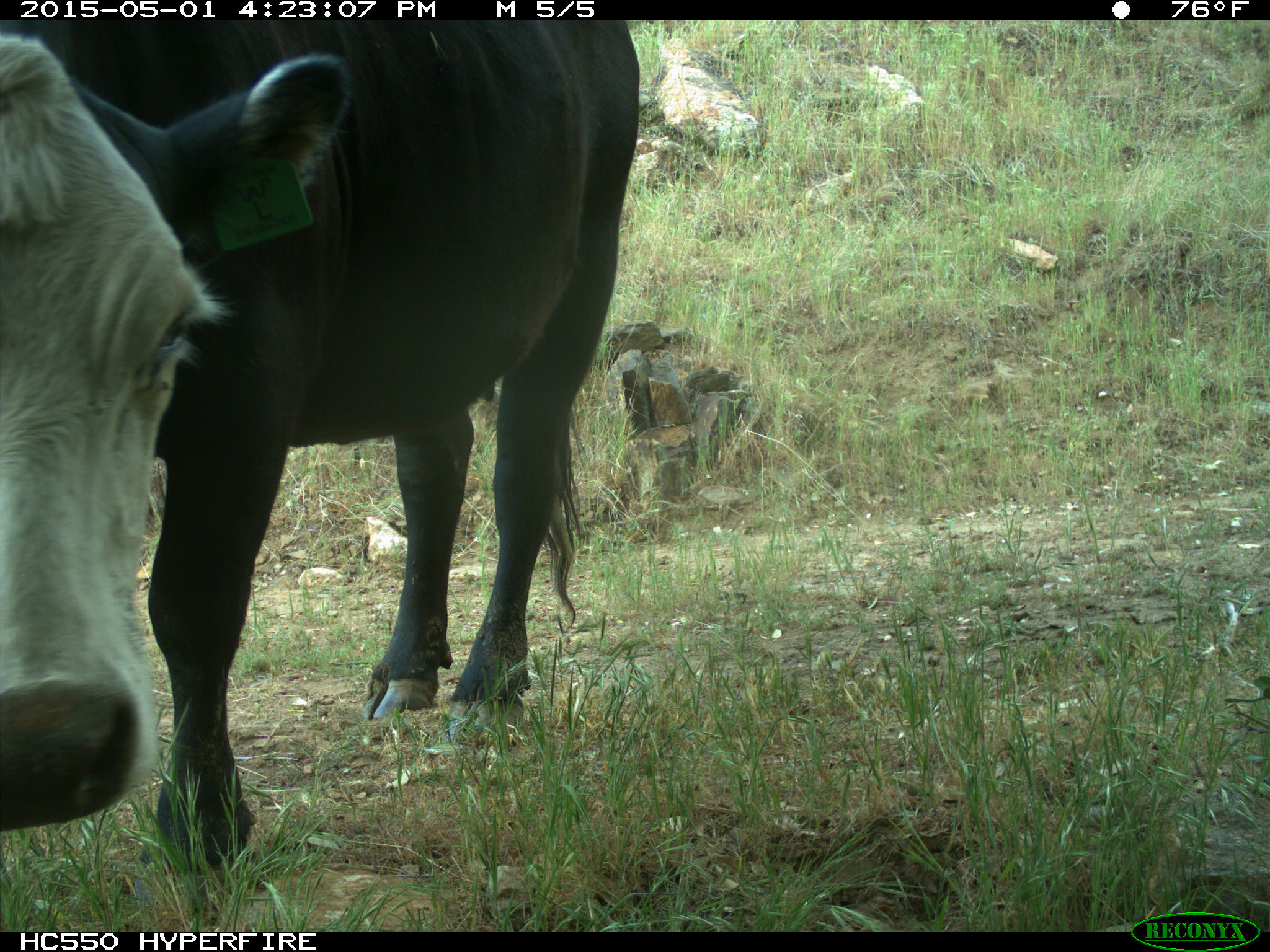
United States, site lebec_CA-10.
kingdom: Animalia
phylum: Chordata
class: Mammalia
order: Artiodactyla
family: Bovidae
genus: Bos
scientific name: Bos taurus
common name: domestic cow